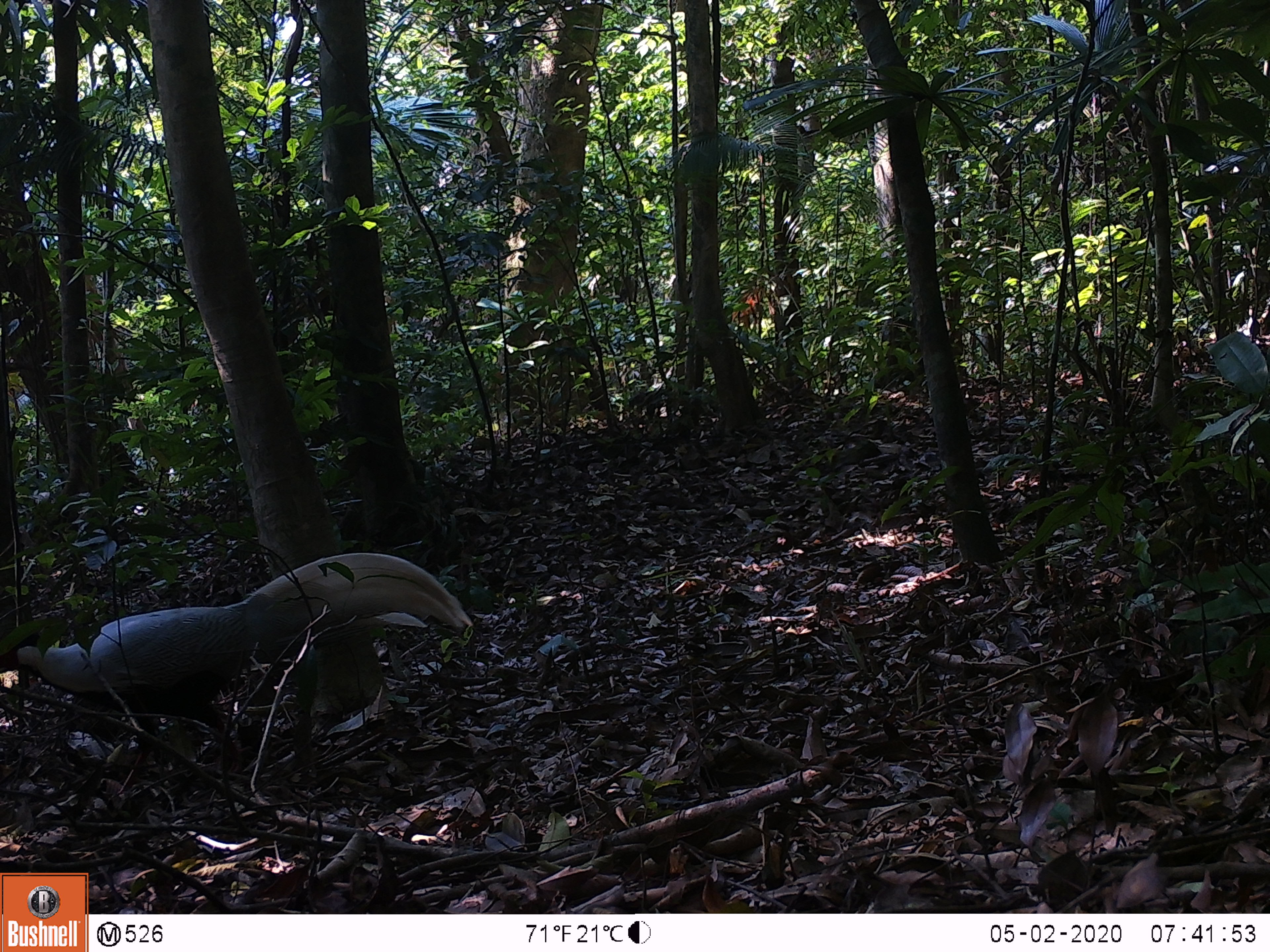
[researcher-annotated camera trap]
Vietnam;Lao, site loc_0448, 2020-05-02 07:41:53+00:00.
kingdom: Animalia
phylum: Chordata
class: Aves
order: Galliformes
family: Phasianidae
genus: Lophura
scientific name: Lophura nycthemera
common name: silver pheasant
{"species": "silver pheasant (Lophura nycthemera)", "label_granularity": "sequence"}